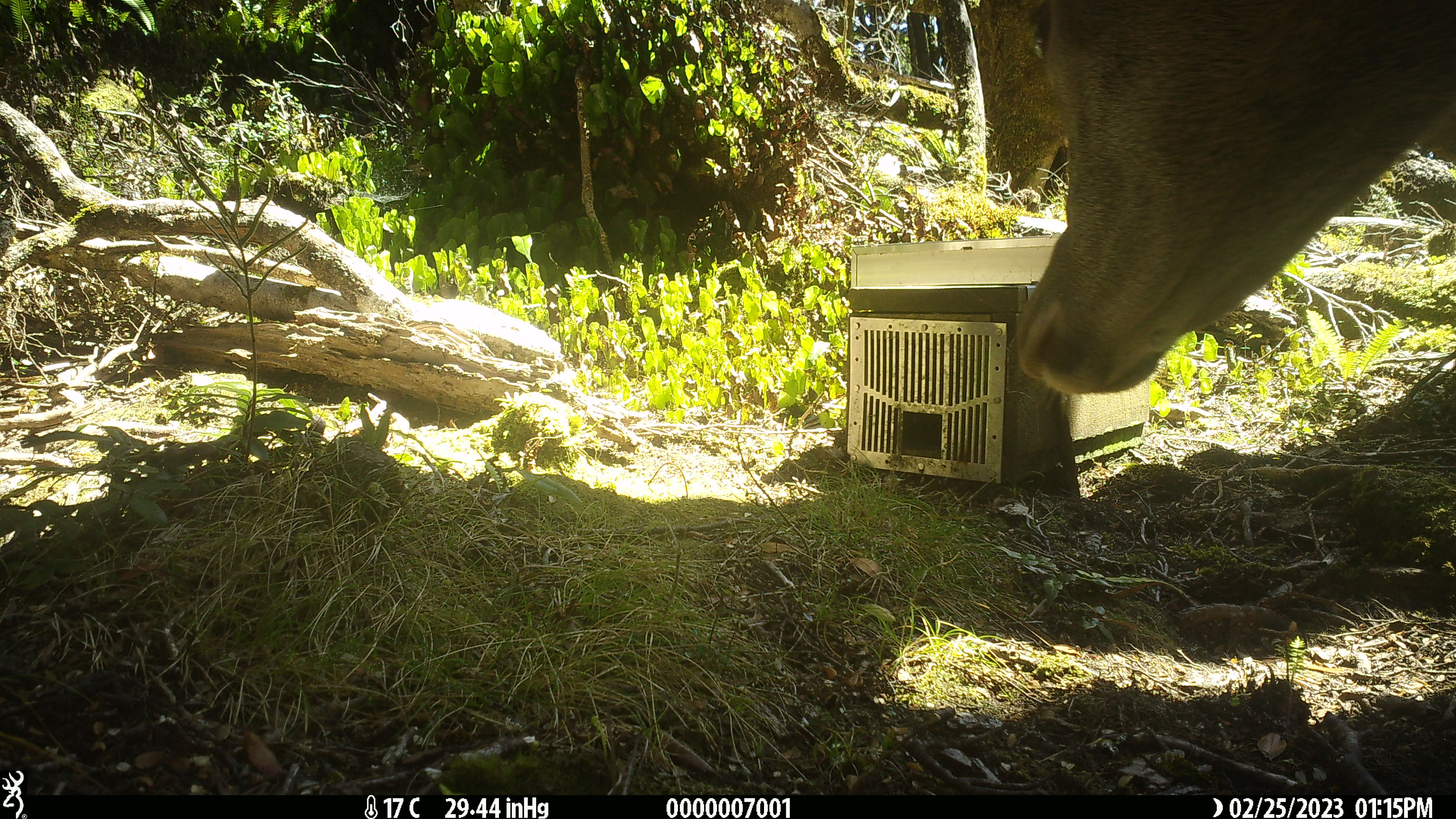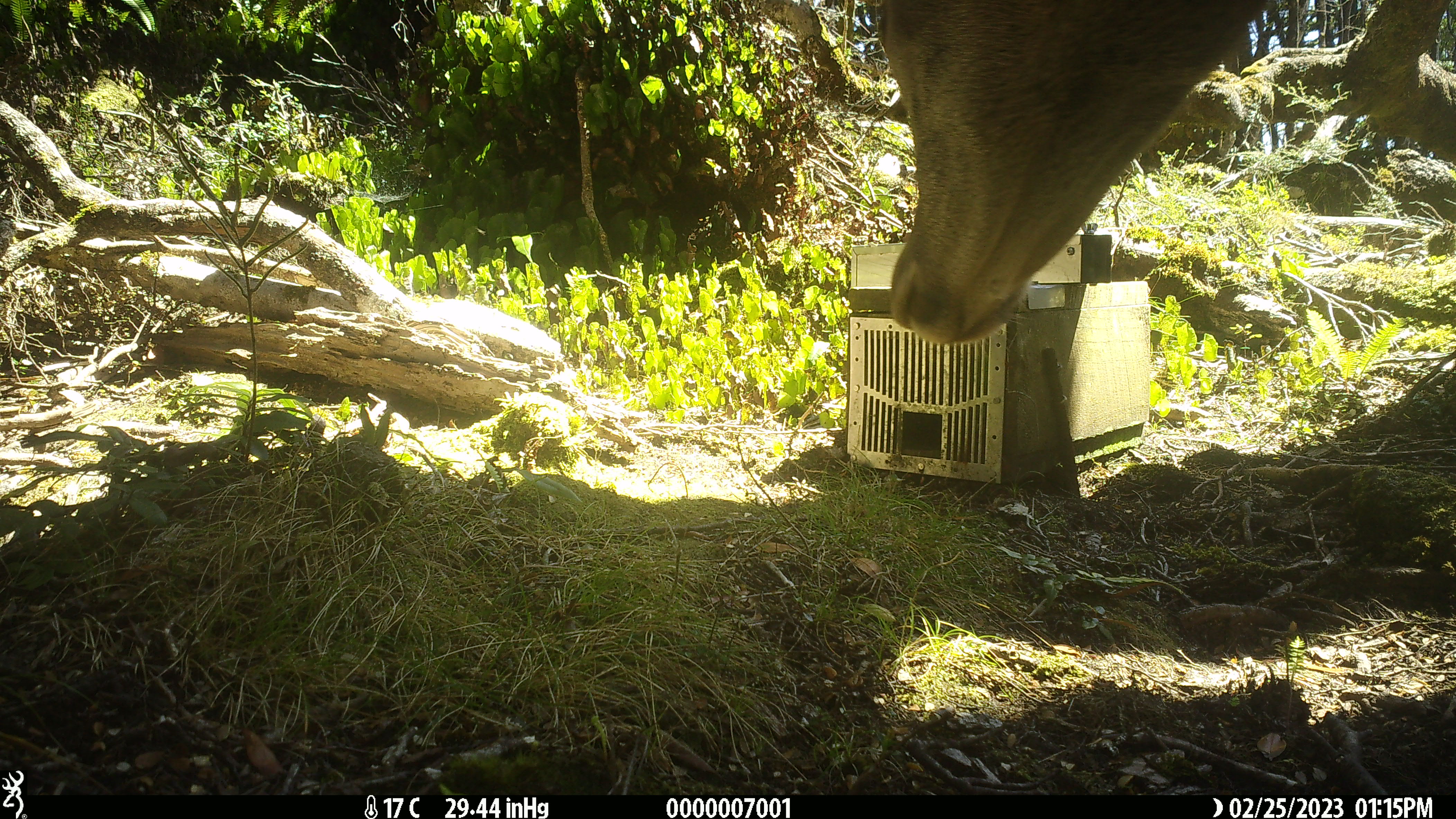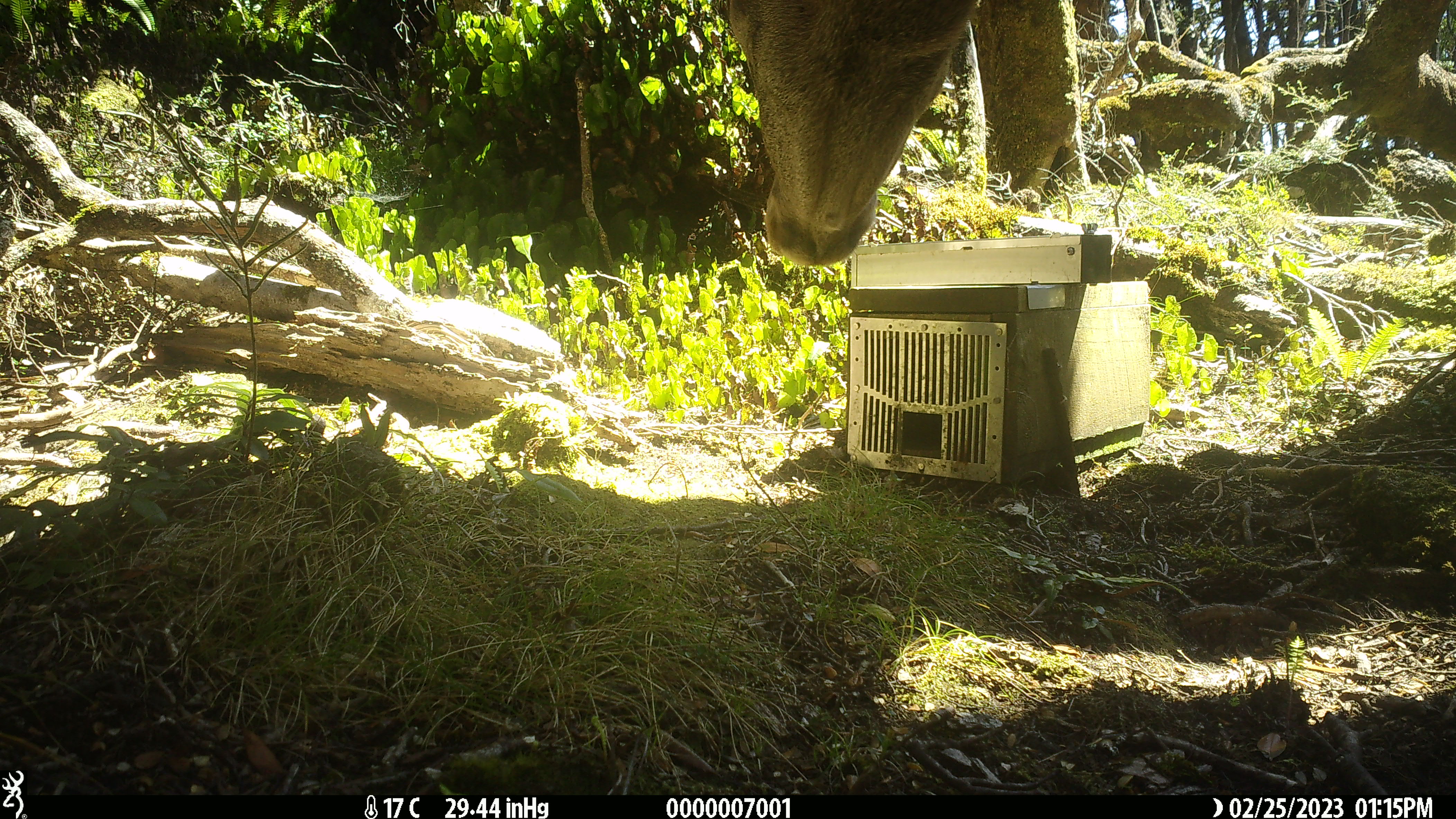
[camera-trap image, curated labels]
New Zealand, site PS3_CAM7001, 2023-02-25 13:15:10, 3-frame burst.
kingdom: Animalia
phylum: Chordata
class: Mammalia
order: Artiodactyla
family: Cervidae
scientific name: Cervidae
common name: deer